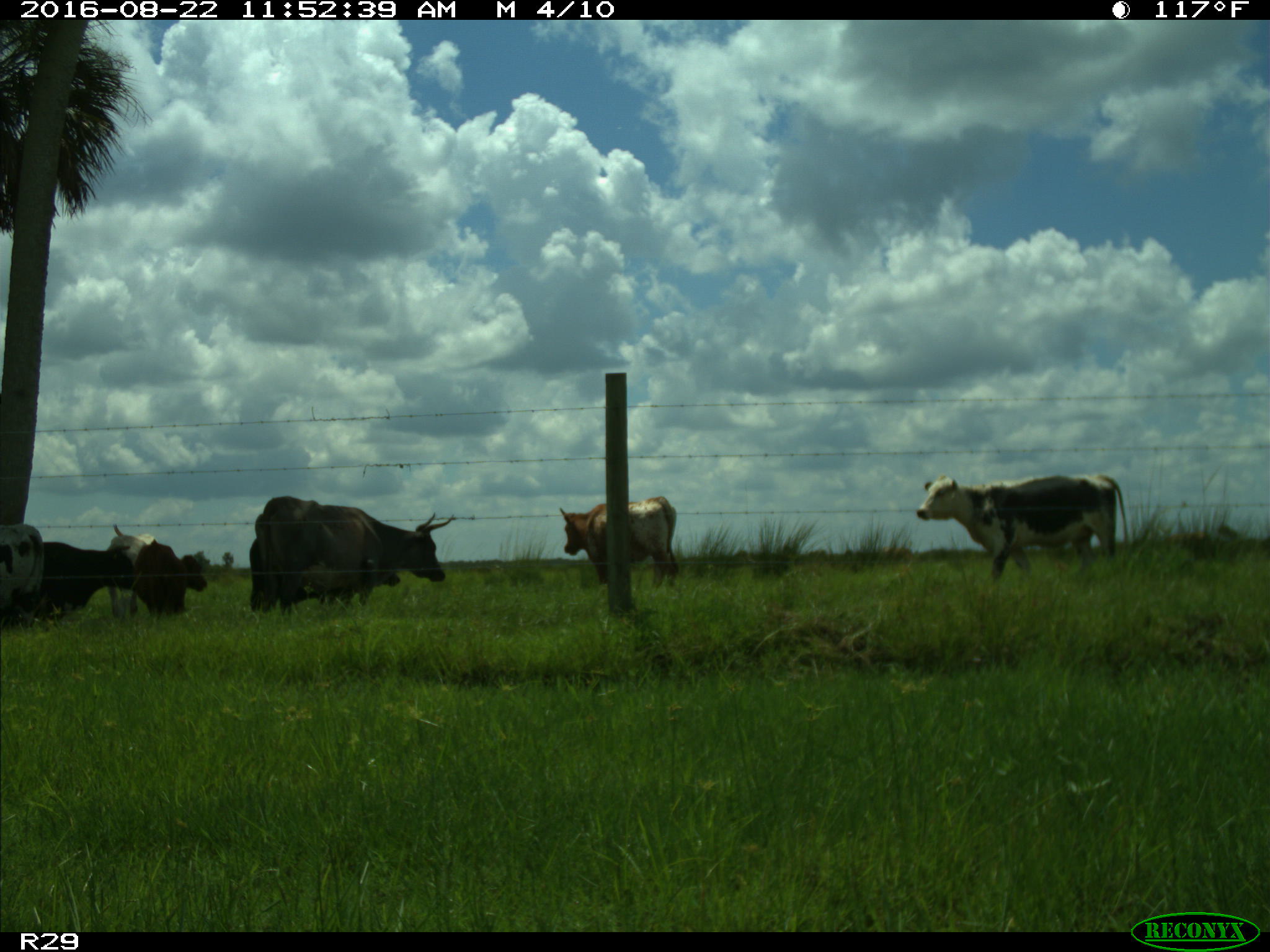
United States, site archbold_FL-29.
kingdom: Animalia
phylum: Chordata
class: Mammalia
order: Artiodactyla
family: Bovidae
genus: Bos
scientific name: Bos taurus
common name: domestic cow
Bos taurus (domestic cow).